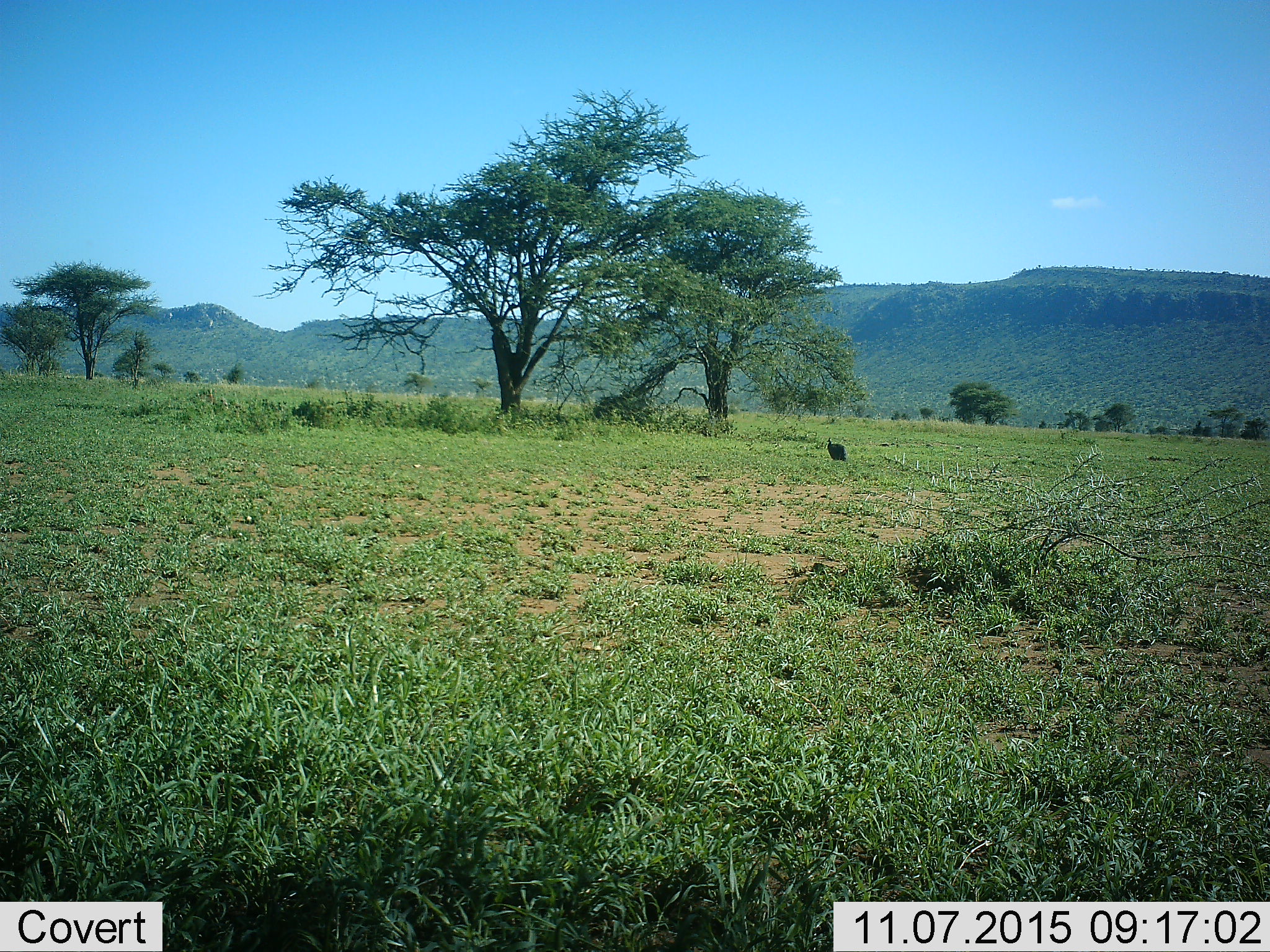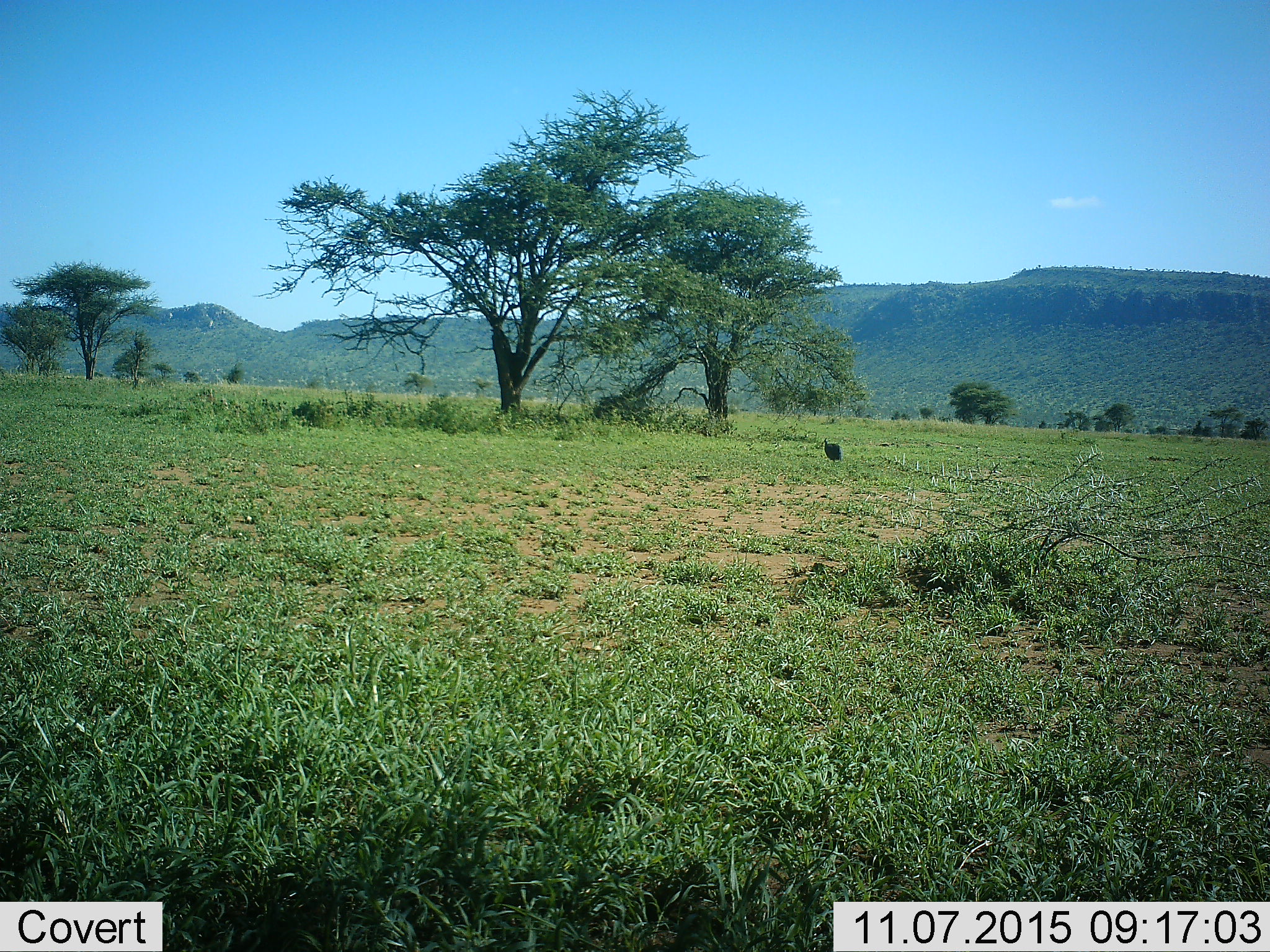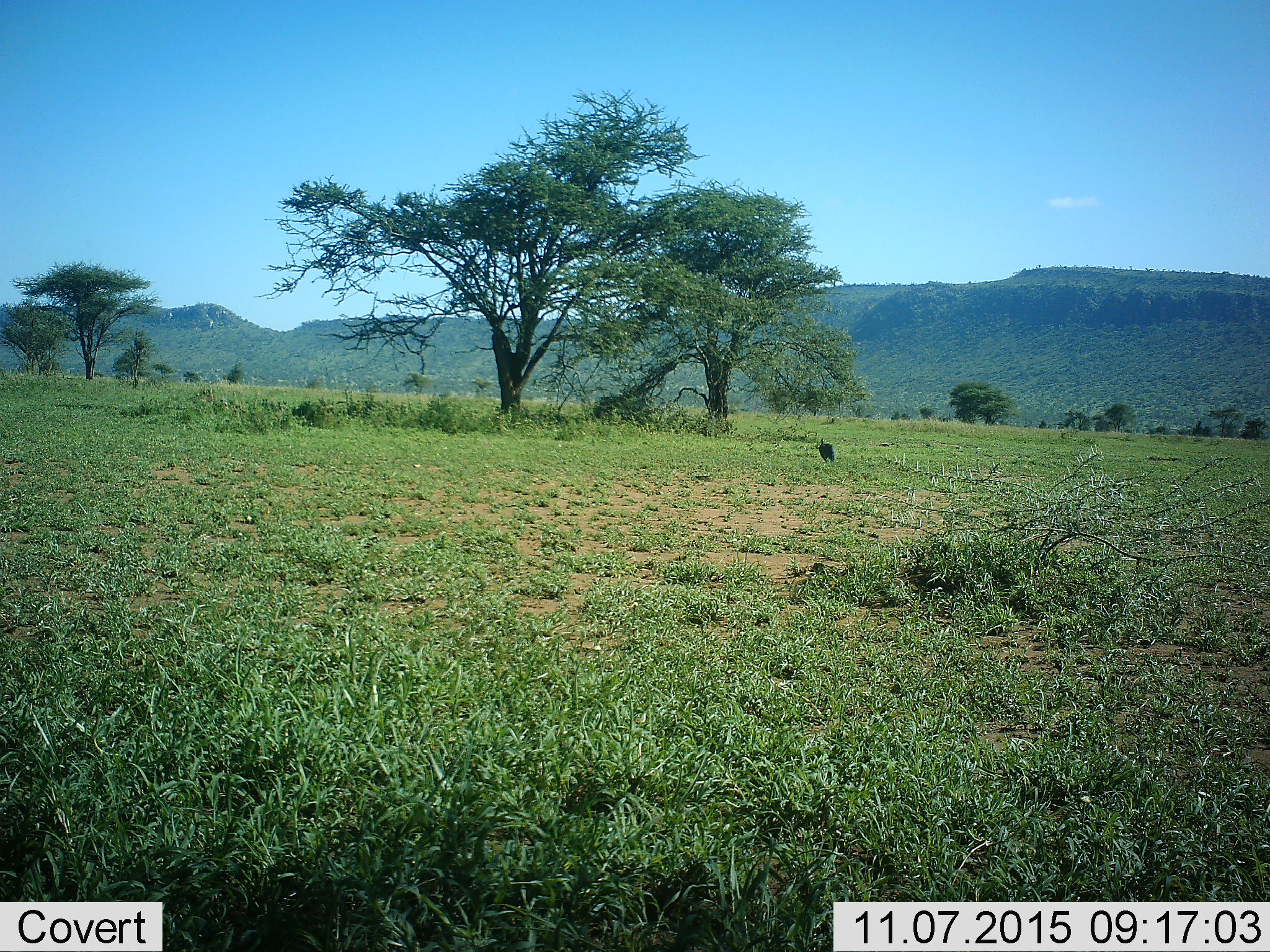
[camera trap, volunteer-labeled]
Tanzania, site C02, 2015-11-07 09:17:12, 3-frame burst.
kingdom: Animalia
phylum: Chordata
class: Aves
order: Galliformes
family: Numididae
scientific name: Numididae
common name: guinea fowl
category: guineafowl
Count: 1.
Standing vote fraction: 31%.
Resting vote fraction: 0%.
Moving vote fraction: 81%.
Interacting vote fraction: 0%.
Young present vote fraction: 0%.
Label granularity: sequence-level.